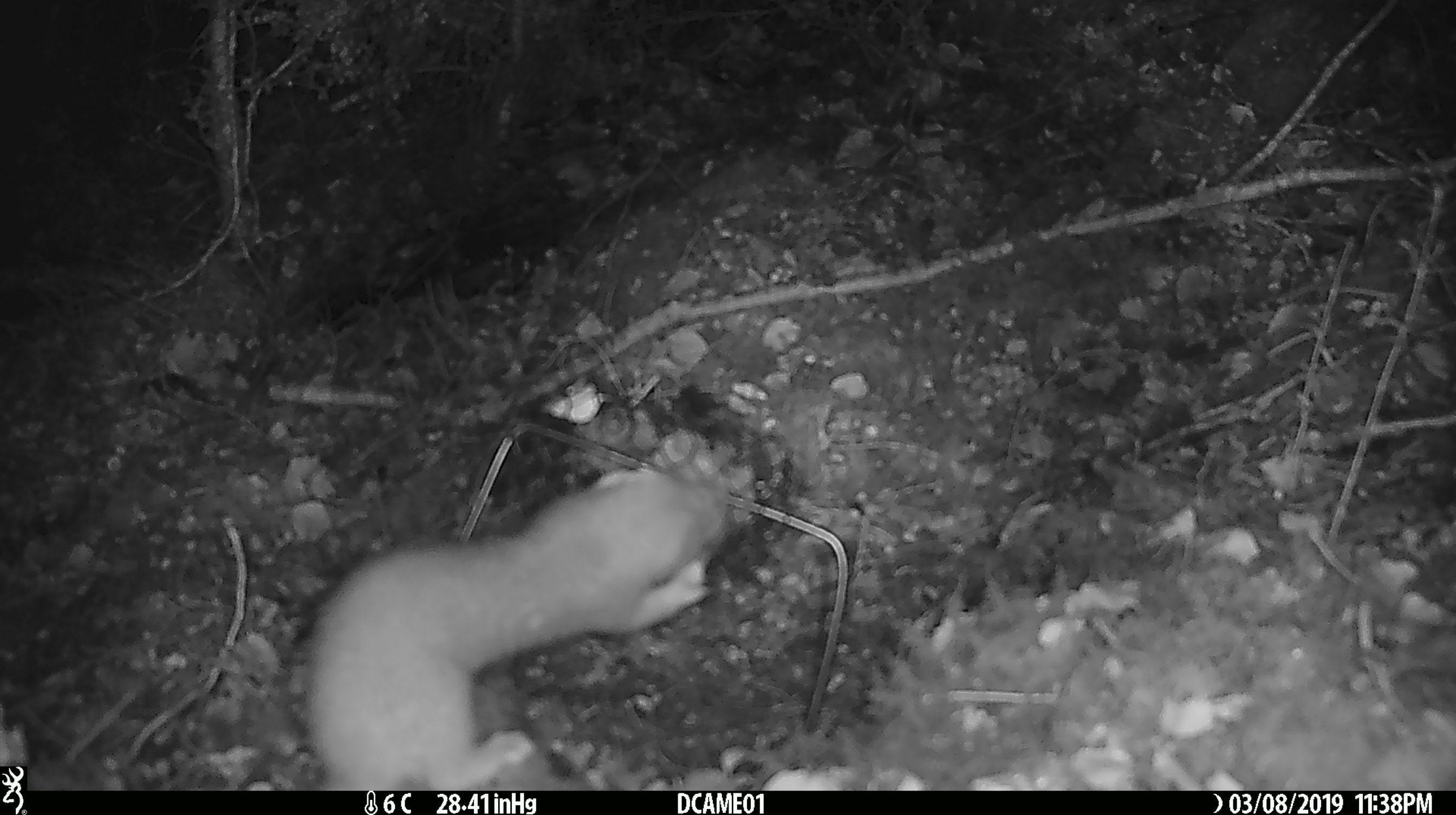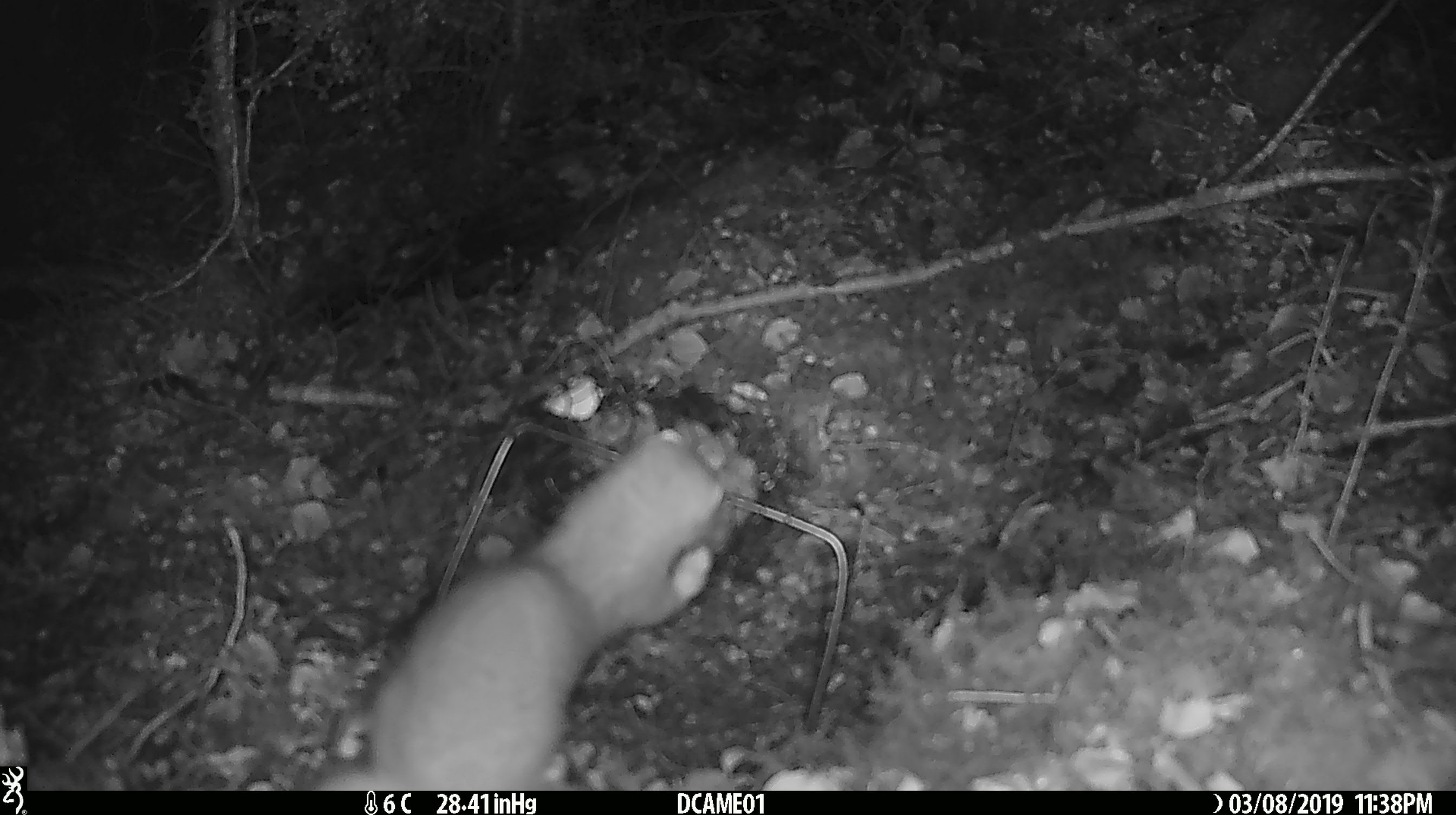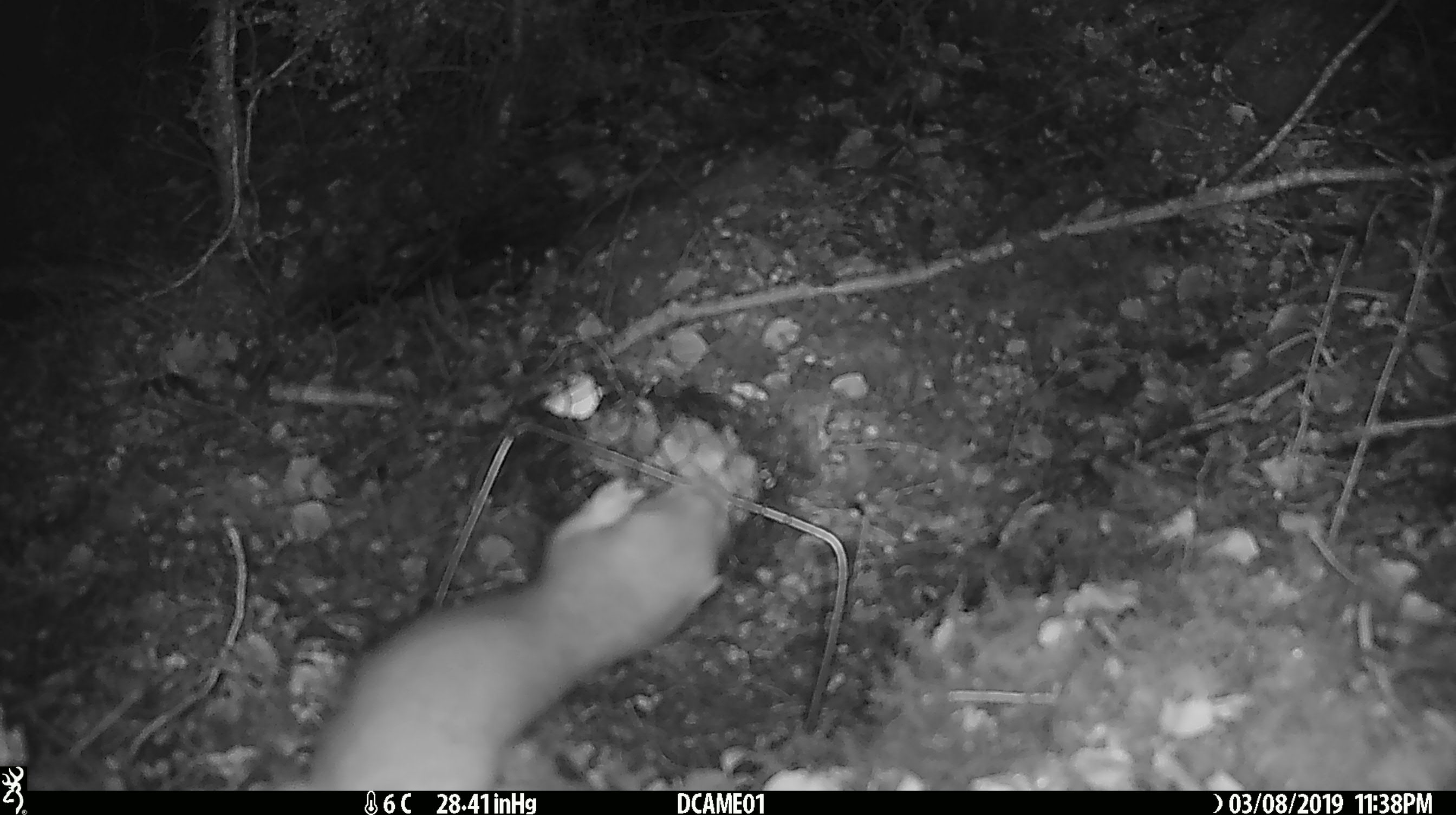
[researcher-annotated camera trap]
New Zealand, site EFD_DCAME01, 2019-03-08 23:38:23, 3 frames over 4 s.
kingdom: Animalia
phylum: Chordata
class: Mammalia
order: Carnivora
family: Mustelidae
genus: Mustela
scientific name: Mustela erminea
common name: stoat